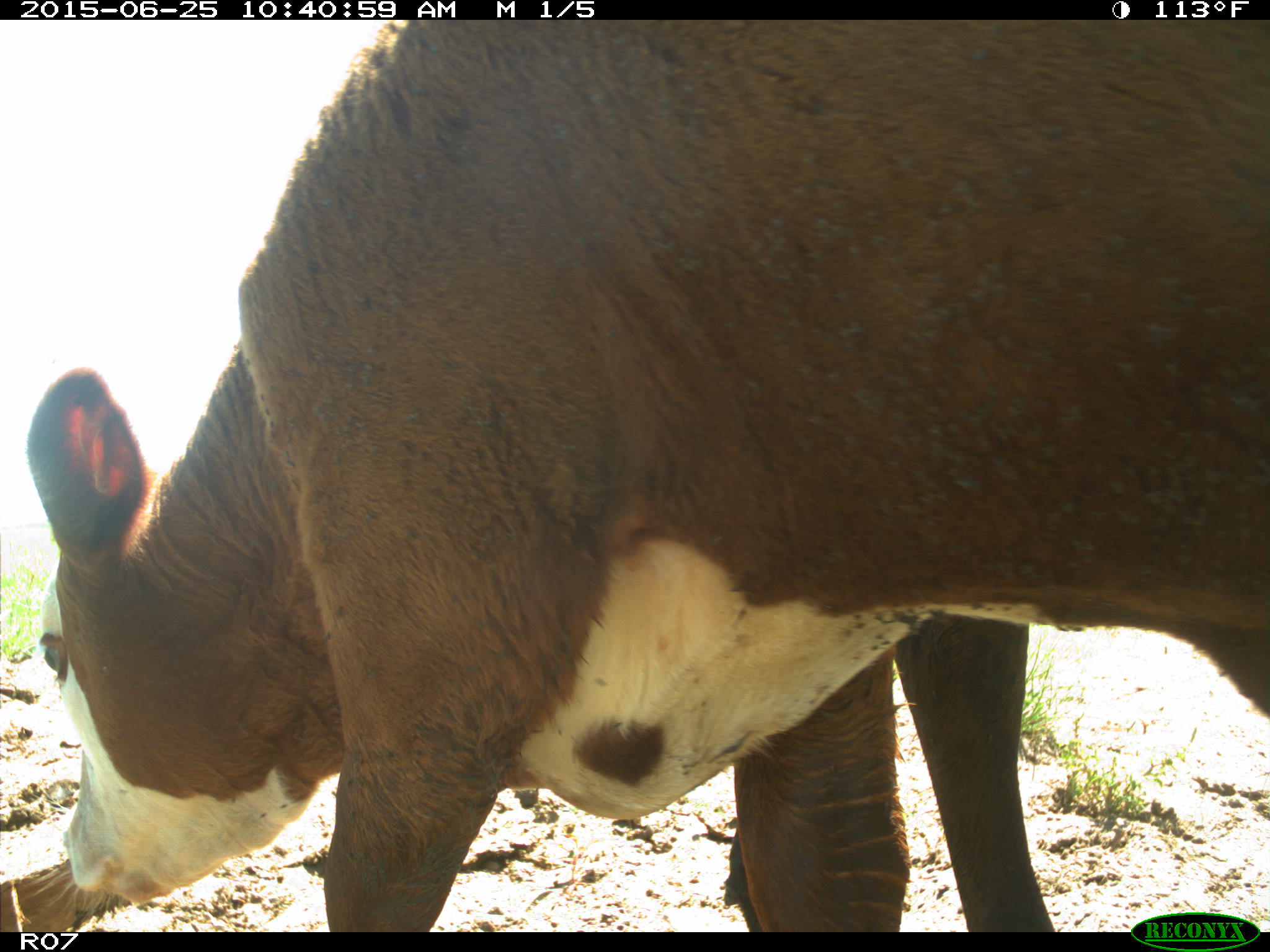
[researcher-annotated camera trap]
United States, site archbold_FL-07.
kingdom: Animalia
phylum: Chordata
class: Mammalia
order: Artiodactyla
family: Bovidae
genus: Bos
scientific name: Bos taurus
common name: domestic cow